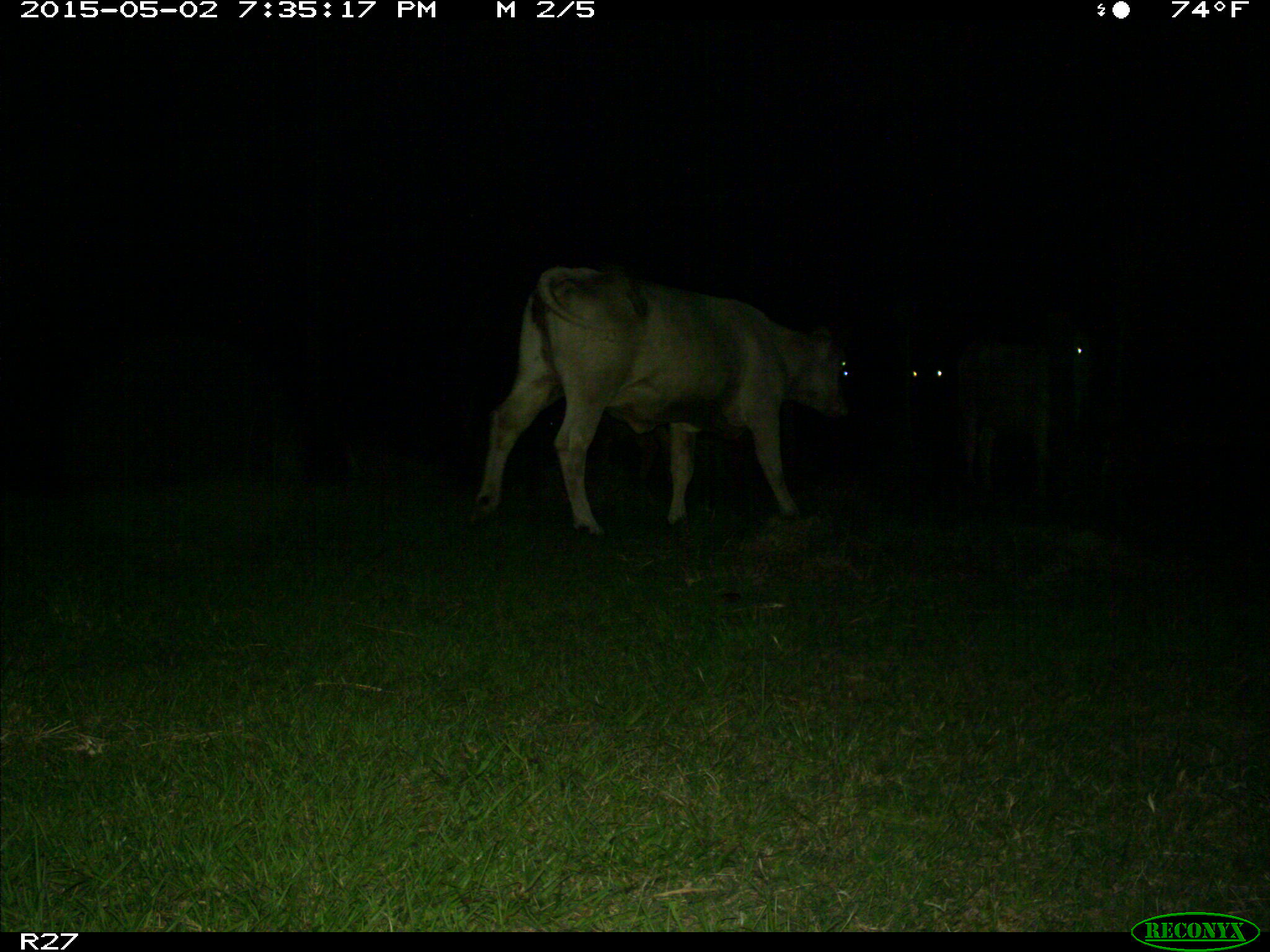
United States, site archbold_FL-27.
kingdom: Animalia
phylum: Chordata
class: Mammalia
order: Artiodactyla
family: Bovidae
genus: Bos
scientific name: Bos taurus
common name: domestic cow